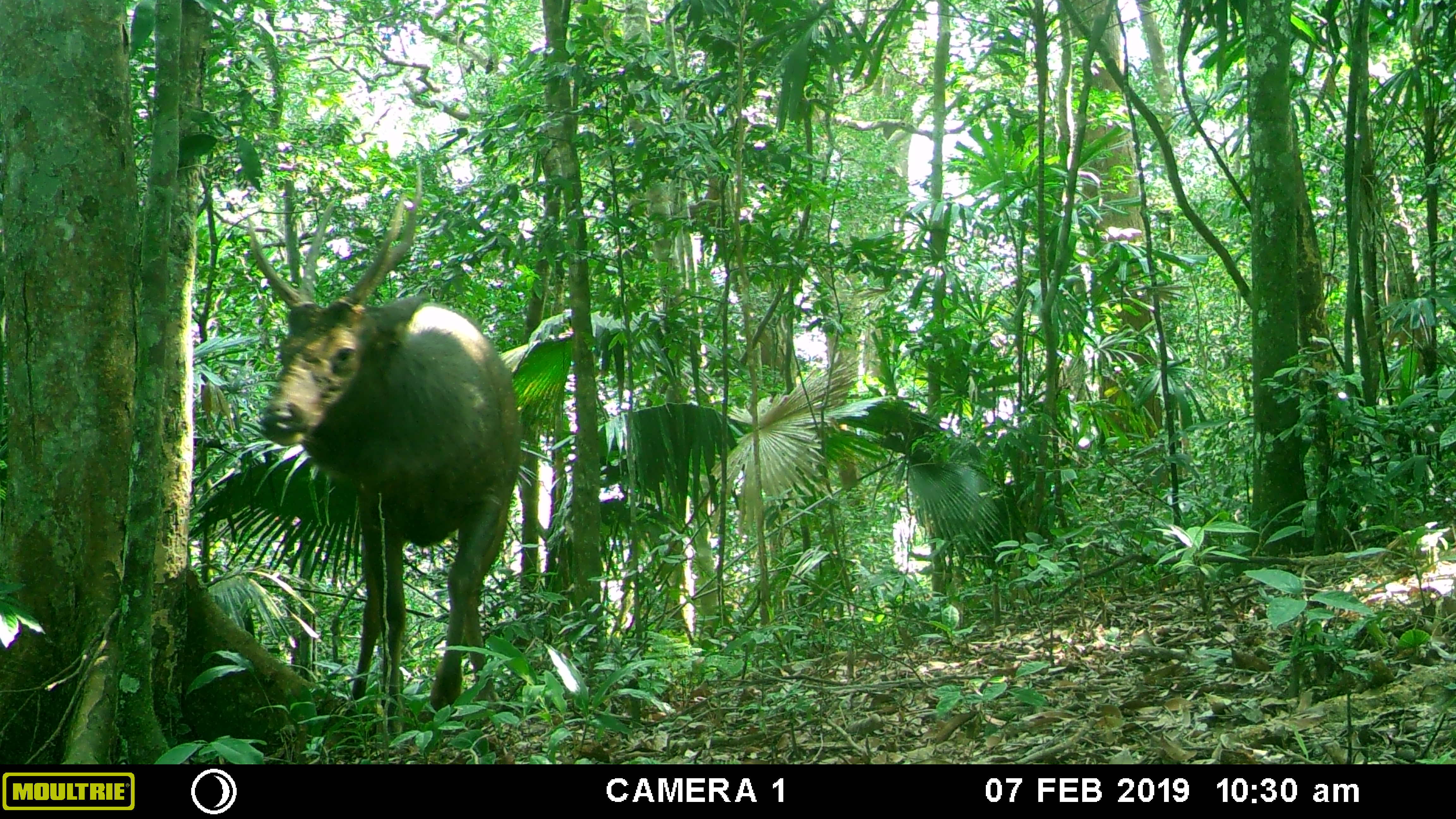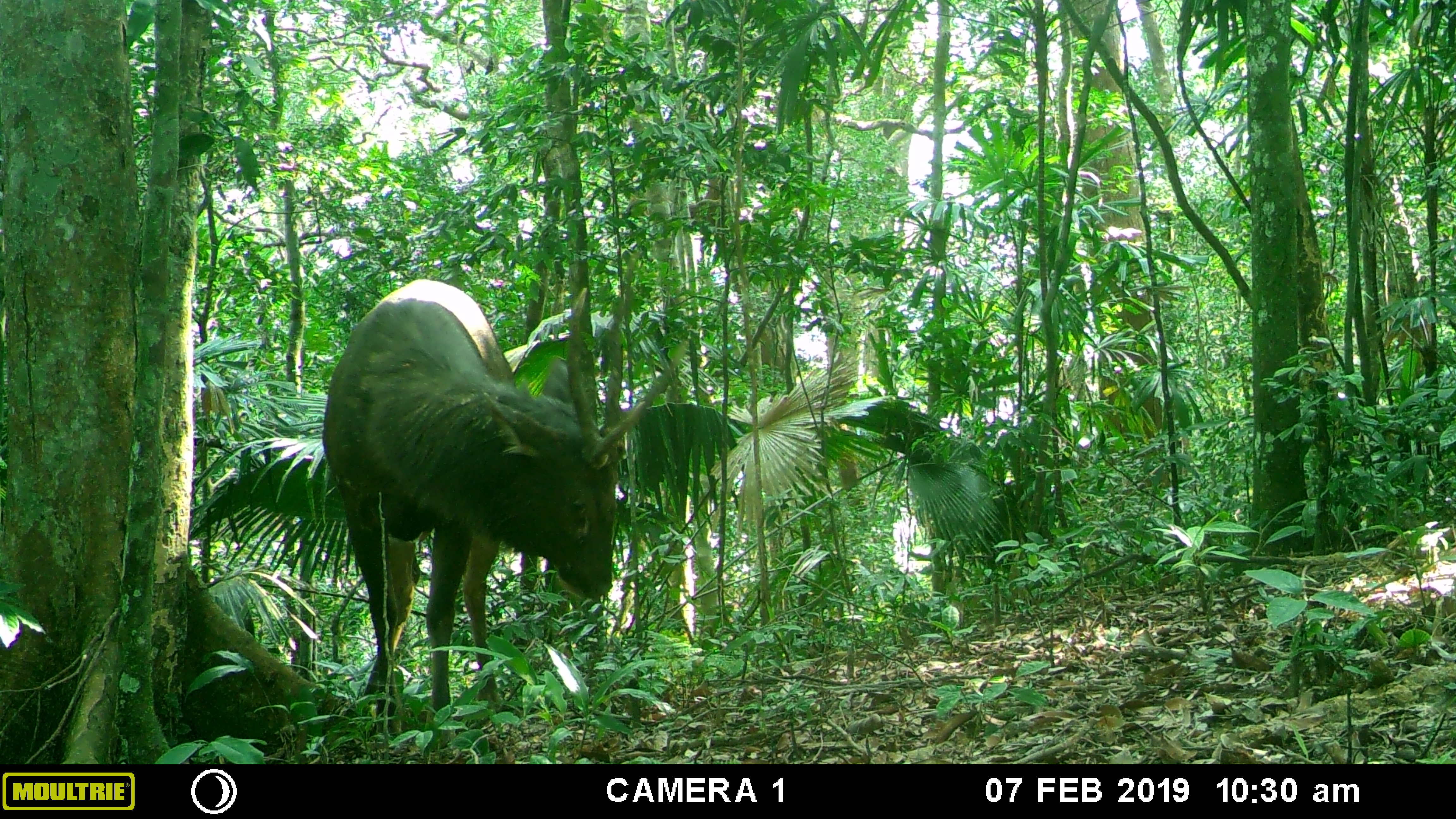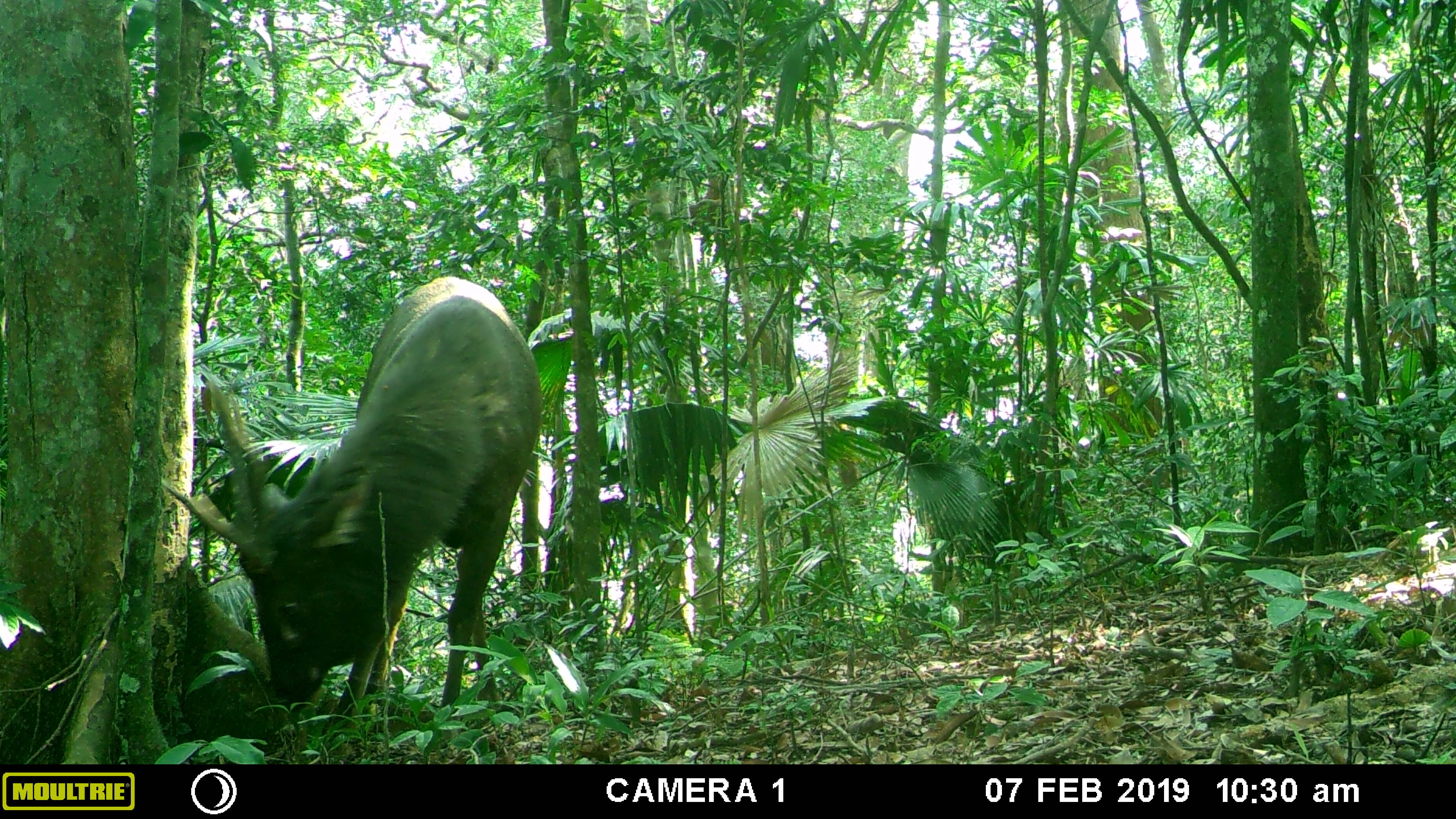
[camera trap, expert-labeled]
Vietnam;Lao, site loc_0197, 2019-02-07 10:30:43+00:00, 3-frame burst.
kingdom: Animalia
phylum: Chordata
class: Mammalia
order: Artiodactyla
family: Cervidae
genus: Rusa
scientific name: Rusa unicolor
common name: sambar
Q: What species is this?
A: Sambar (Rusa unicolor).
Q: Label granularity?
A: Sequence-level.